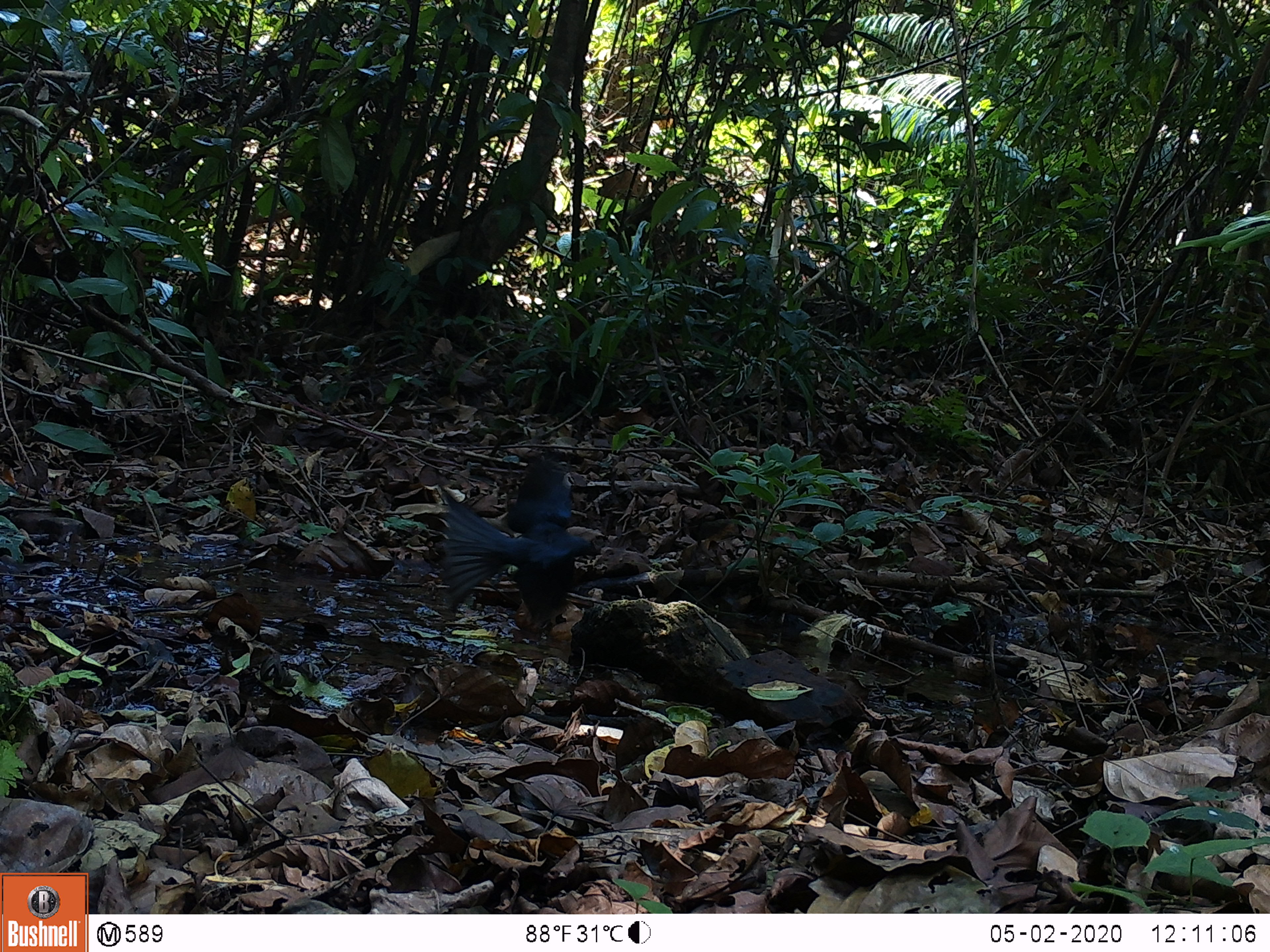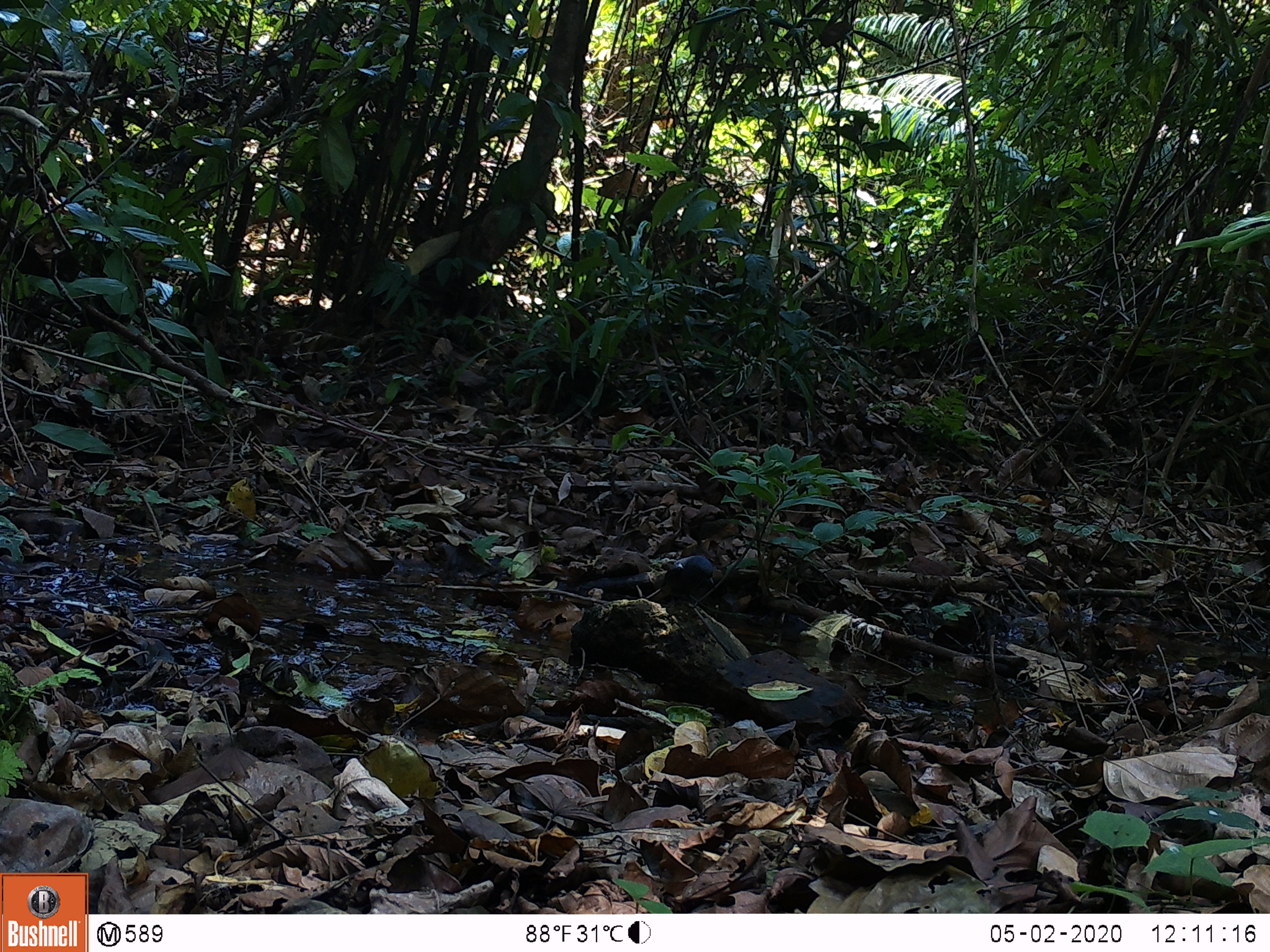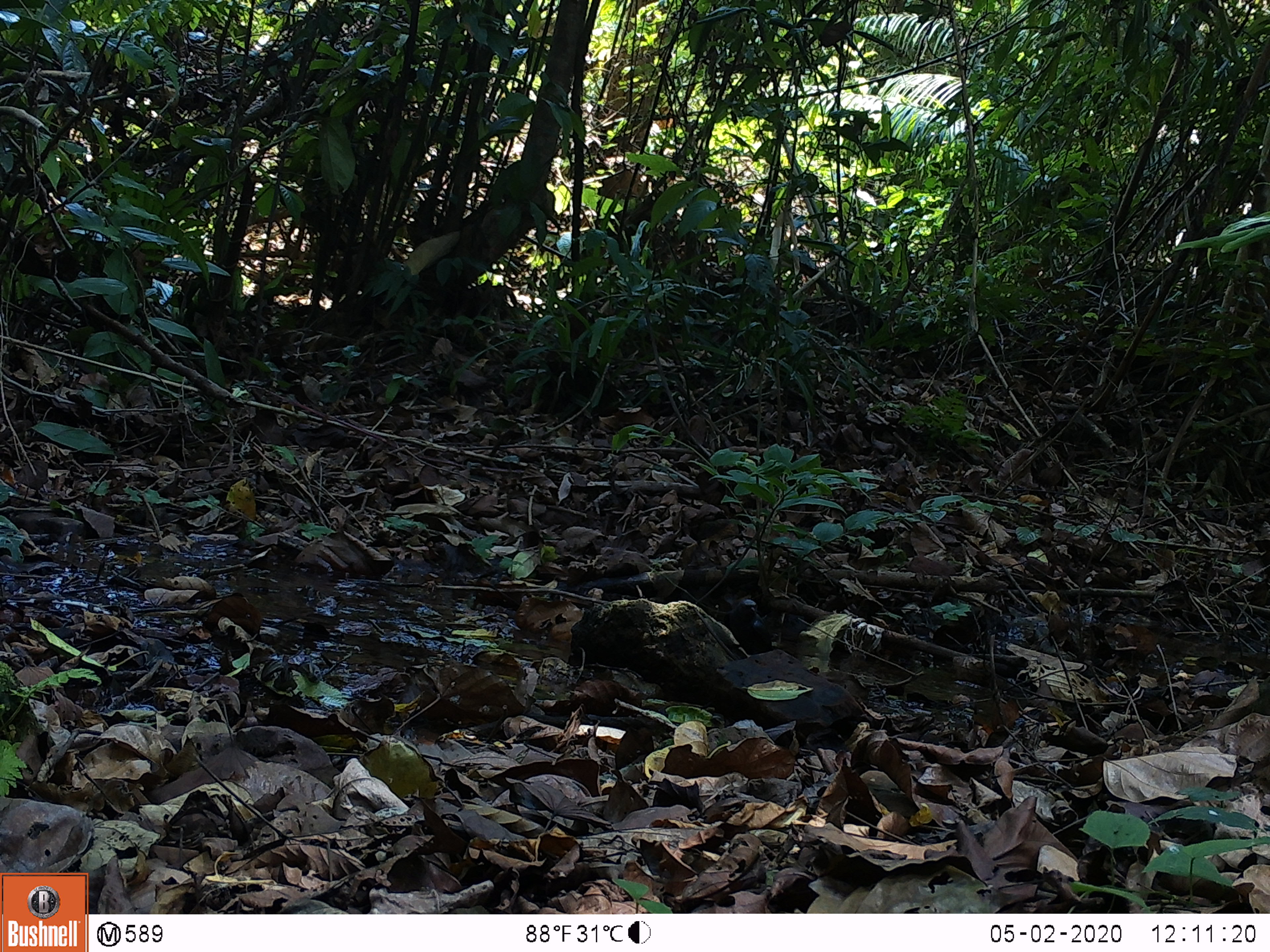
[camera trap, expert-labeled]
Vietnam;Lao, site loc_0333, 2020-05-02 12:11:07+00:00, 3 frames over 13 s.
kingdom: Animalia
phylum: Chordata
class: Aves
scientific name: Aves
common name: bird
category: unidentified bird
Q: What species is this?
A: Unidentified bird (bird) (Aves).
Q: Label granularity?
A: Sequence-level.